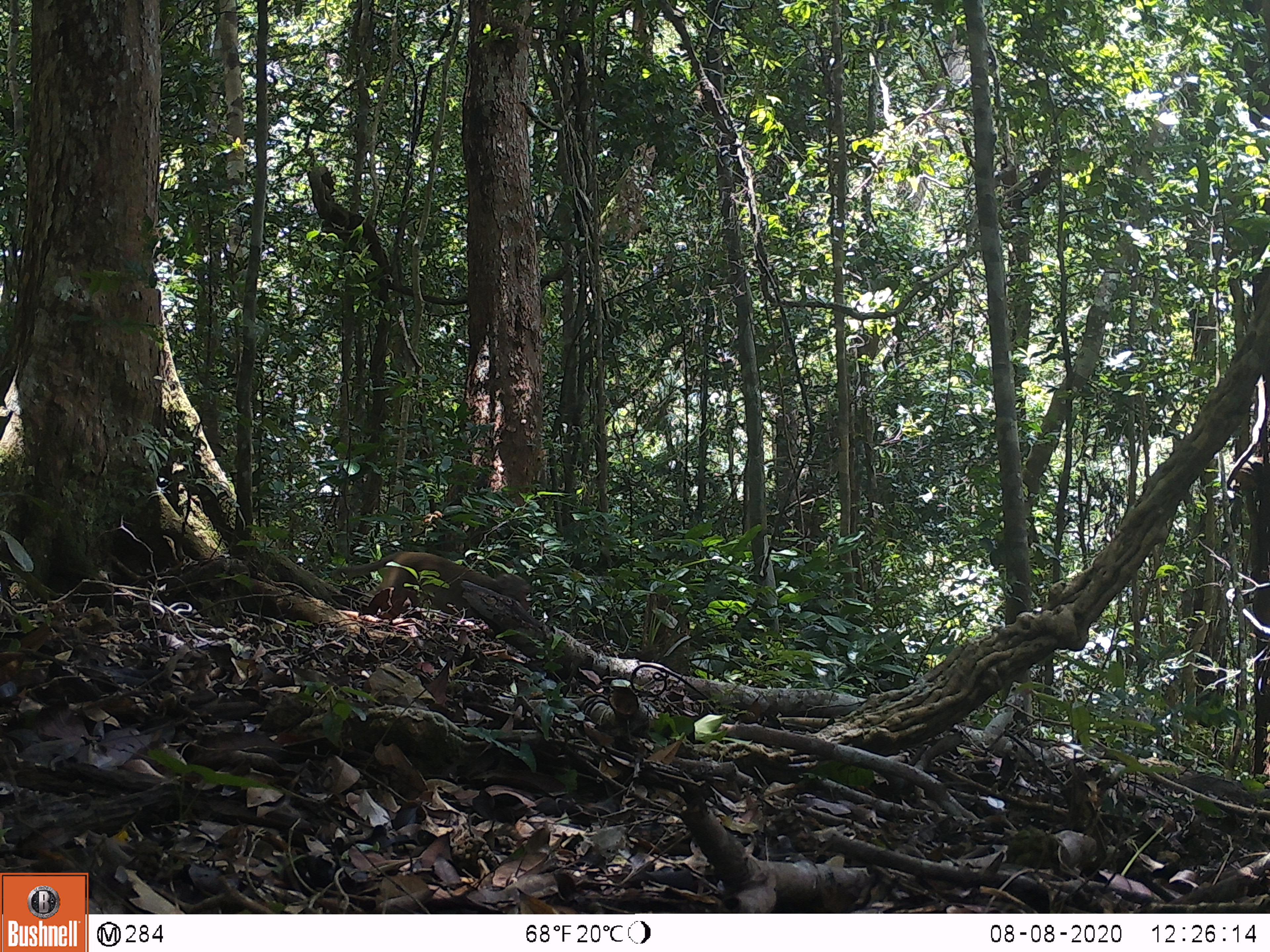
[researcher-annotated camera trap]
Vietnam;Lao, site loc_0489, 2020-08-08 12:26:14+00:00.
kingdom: Animalia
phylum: Chordata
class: Mammalia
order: Primates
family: Cercopithecidae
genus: Macaca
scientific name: Macaca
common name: macaques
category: assam or rhesus macaque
Assam or rhesus macaque (macaques) (Macaca). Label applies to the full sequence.